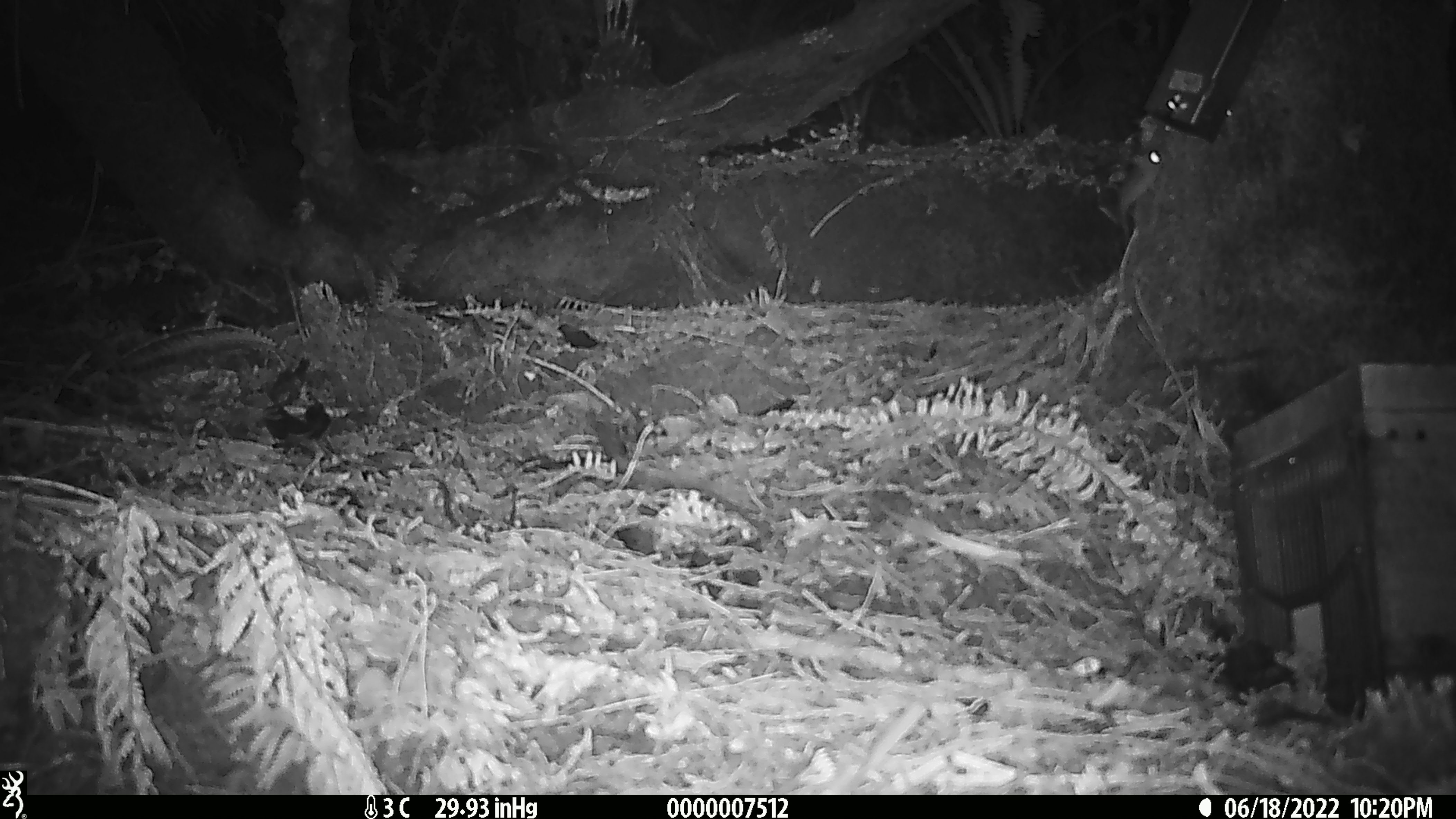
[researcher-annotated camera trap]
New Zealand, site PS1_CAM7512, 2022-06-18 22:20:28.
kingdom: Animalia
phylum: Chordata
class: Mammalia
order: Rodentia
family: Muridae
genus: Mus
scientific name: Mus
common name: mouse